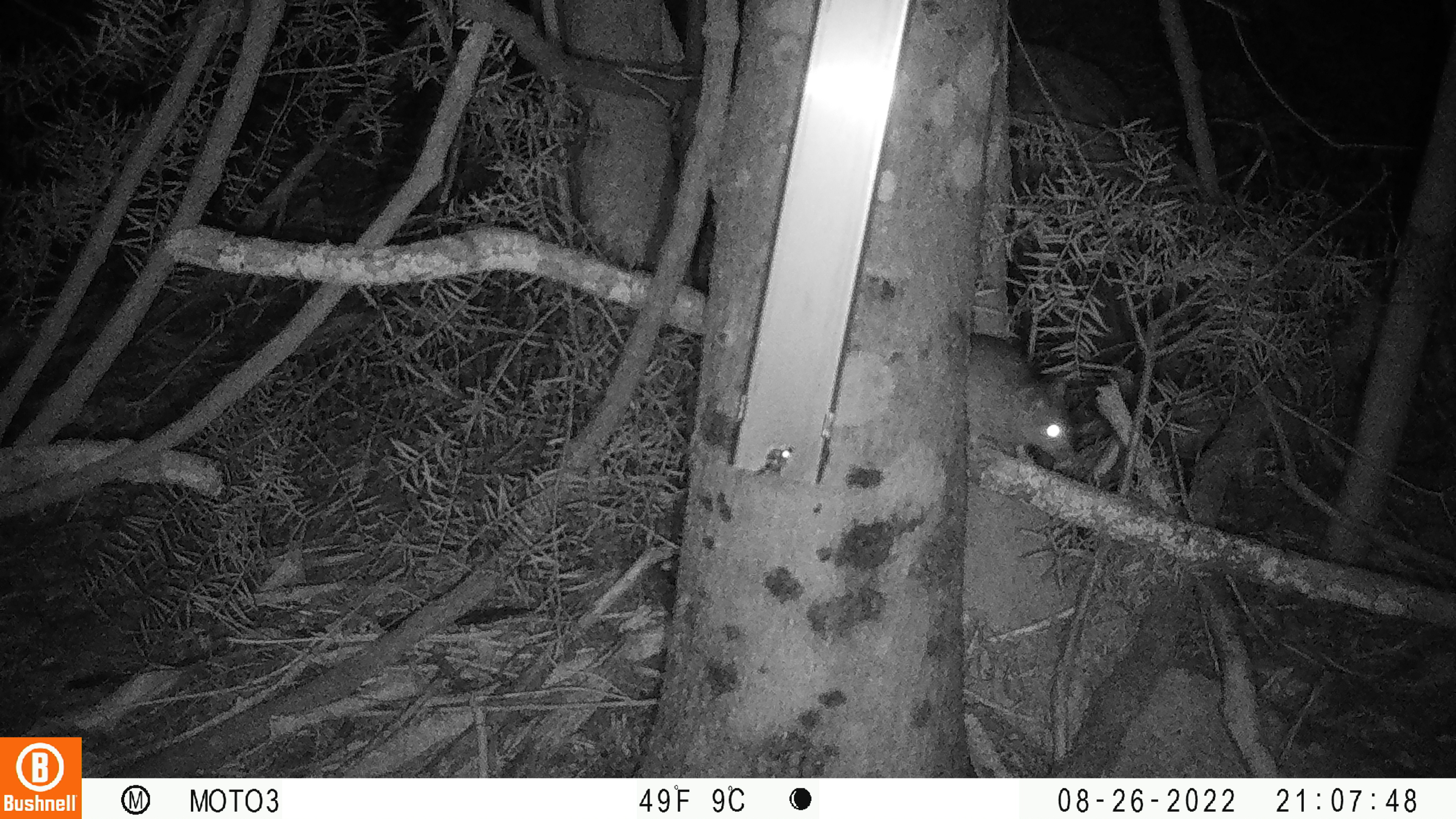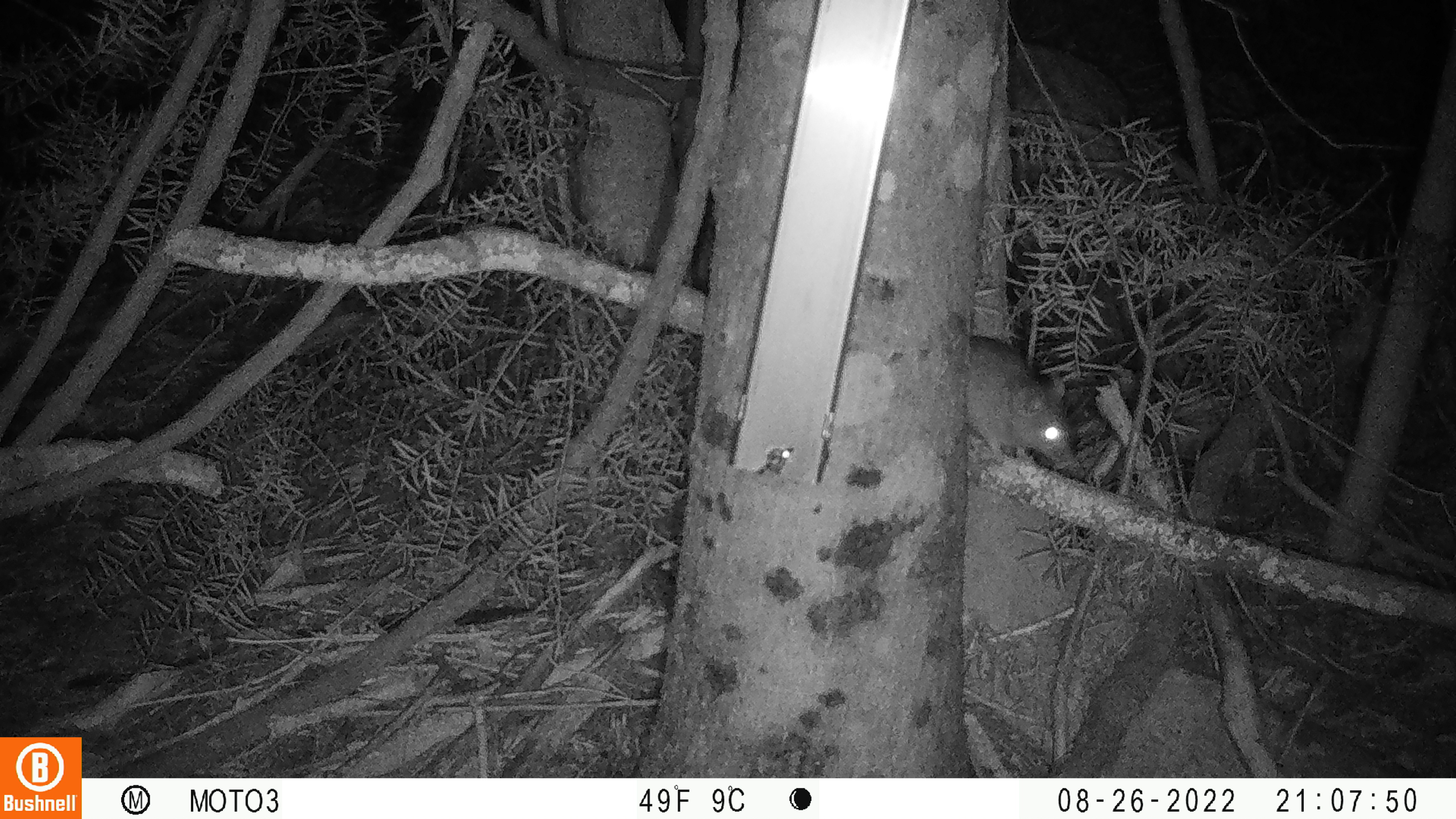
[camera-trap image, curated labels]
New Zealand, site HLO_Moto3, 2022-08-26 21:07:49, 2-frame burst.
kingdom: Animalia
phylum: Chordata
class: Mammalia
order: Rodentia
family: Muridae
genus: Rattus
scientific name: Rattus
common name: rat